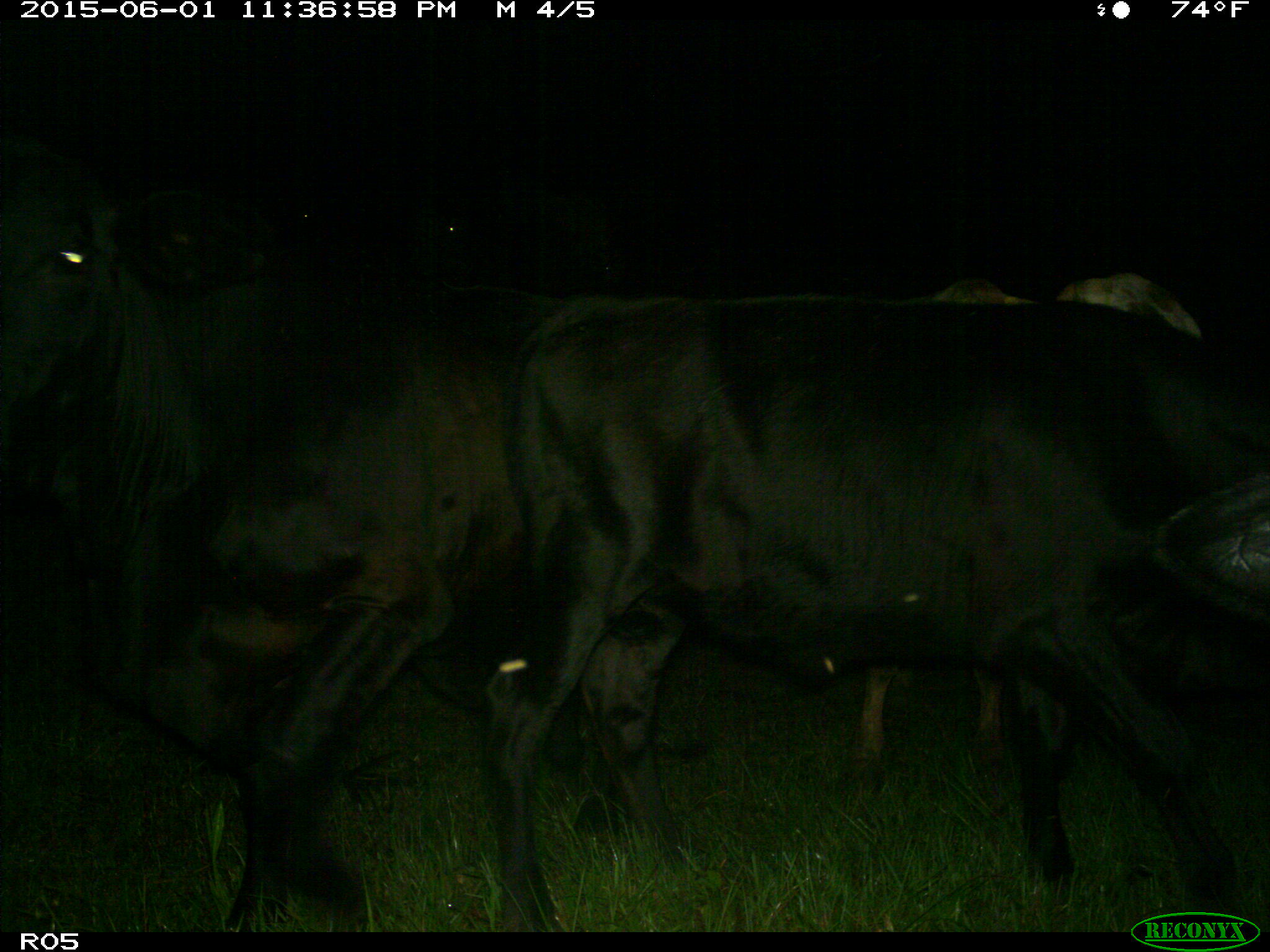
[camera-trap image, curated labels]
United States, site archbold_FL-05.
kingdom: Animalia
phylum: Chordata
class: Mammalia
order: Artiodactyla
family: Bovidae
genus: Bos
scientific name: Bos taurus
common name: domestic cow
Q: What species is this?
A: Bos taurus (domestic cow).